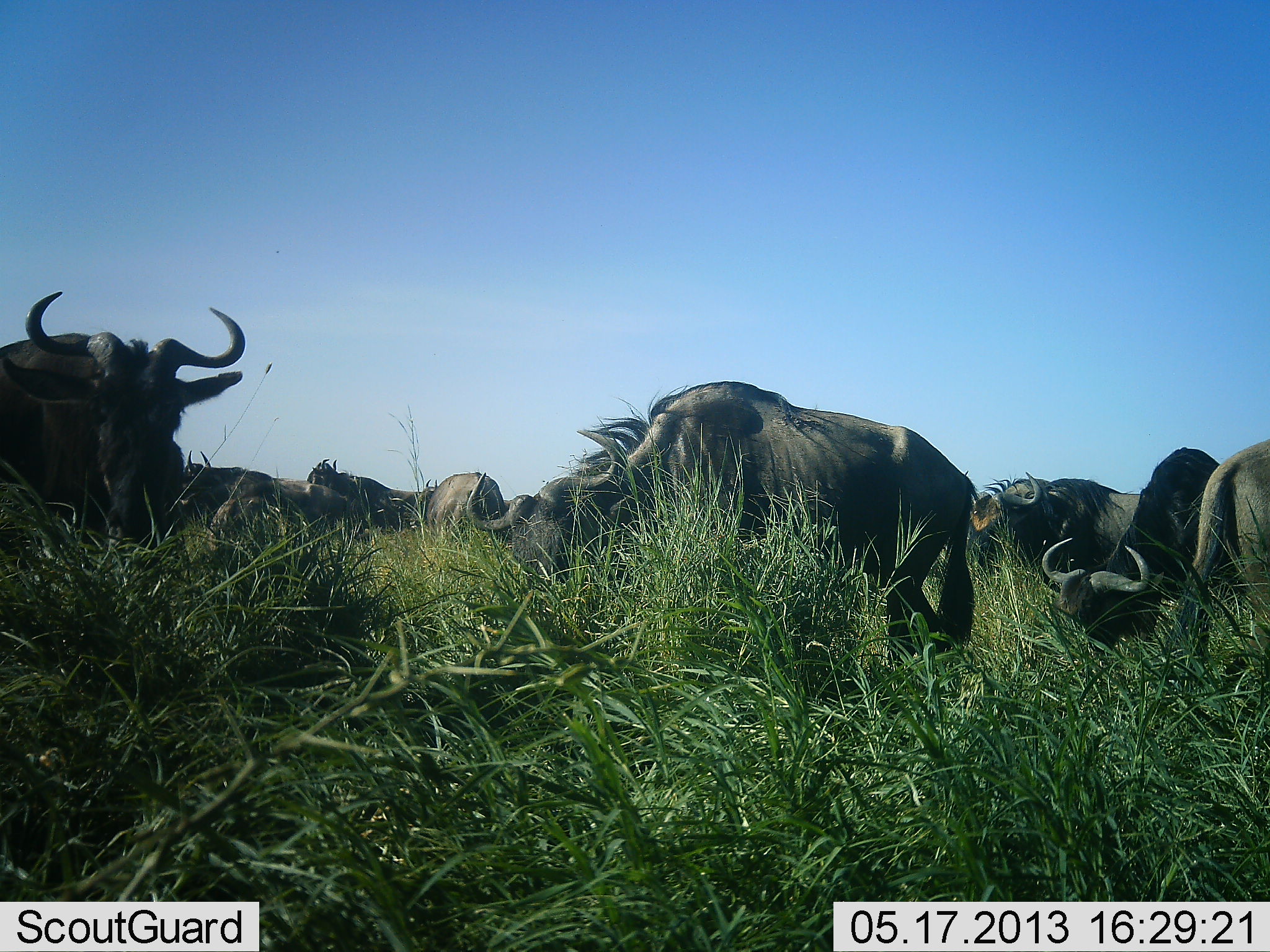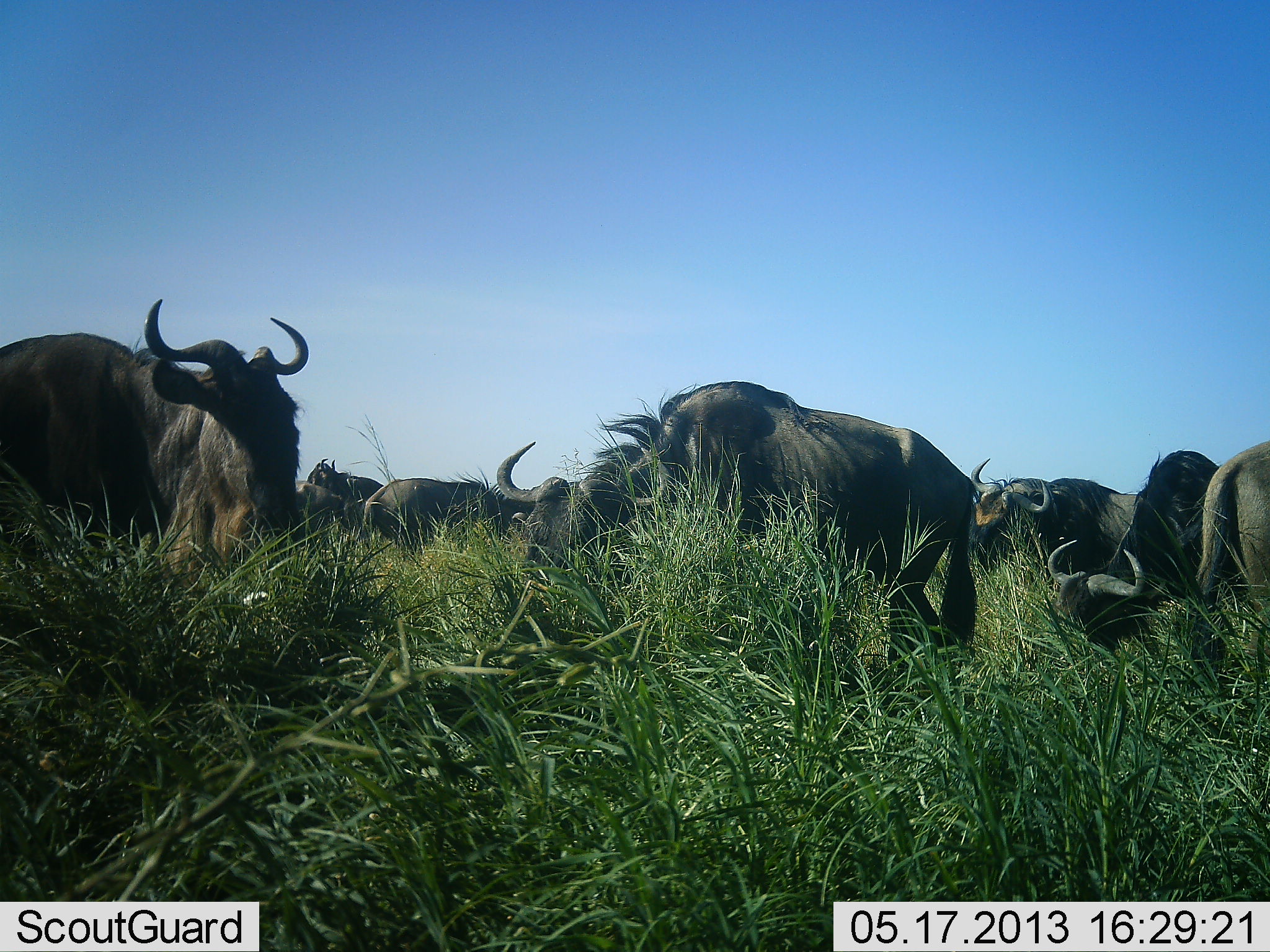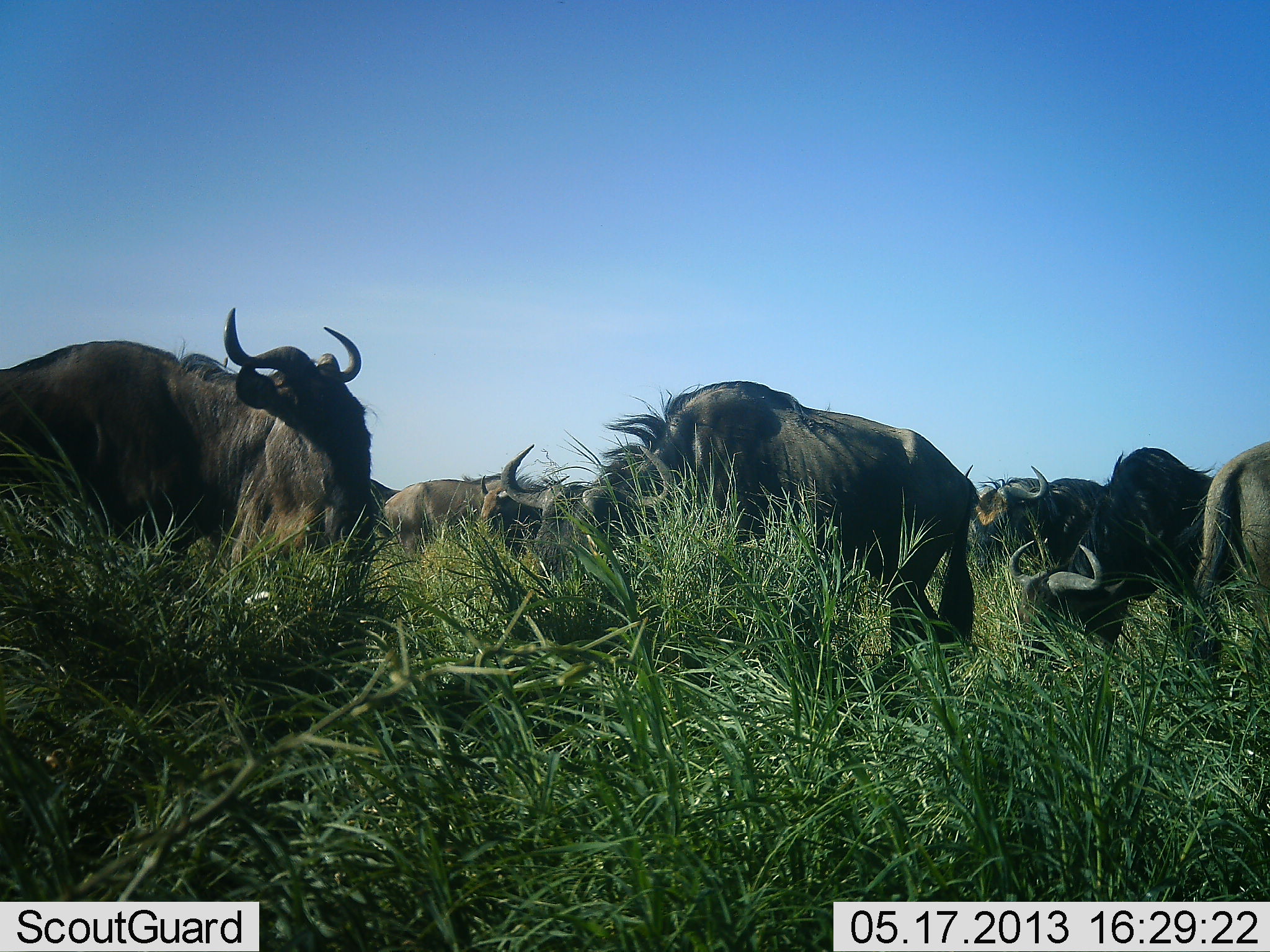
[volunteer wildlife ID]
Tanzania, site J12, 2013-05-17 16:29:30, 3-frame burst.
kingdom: Animalia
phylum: Chordata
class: Mammalia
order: Artiodactyla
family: Bovidae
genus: Connochaetes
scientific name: Connochaetes taurinus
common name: blue wildebeest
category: wildebeest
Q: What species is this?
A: Wildebeest (blue wildebeest) (Connochaetes taurinus).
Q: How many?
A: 9.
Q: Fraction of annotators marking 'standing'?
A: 40%.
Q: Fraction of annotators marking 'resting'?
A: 10%.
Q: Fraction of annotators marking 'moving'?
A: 20%.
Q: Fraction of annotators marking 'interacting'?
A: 10%.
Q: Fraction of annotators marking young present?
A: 0%.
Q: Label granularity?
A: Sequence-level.